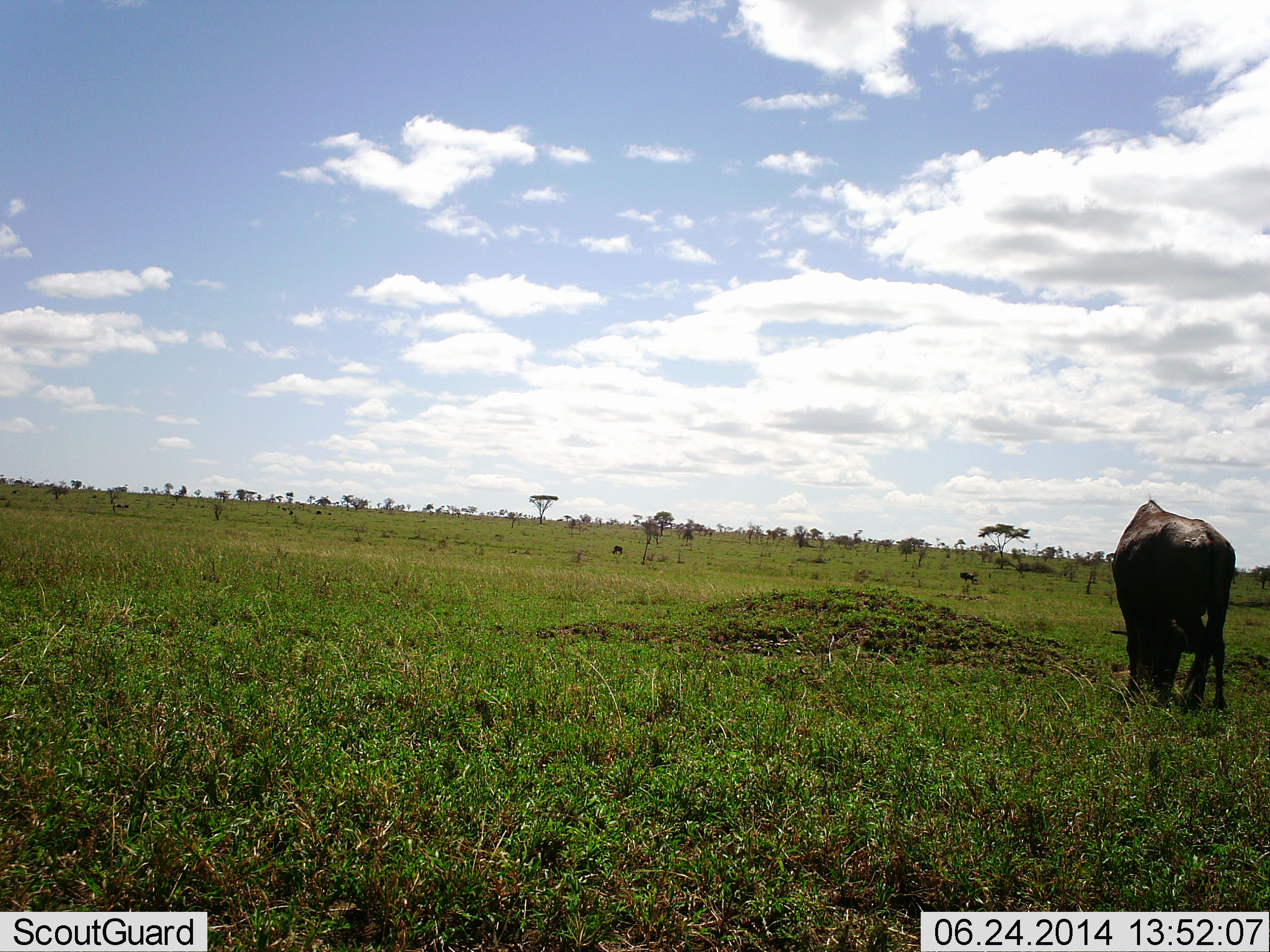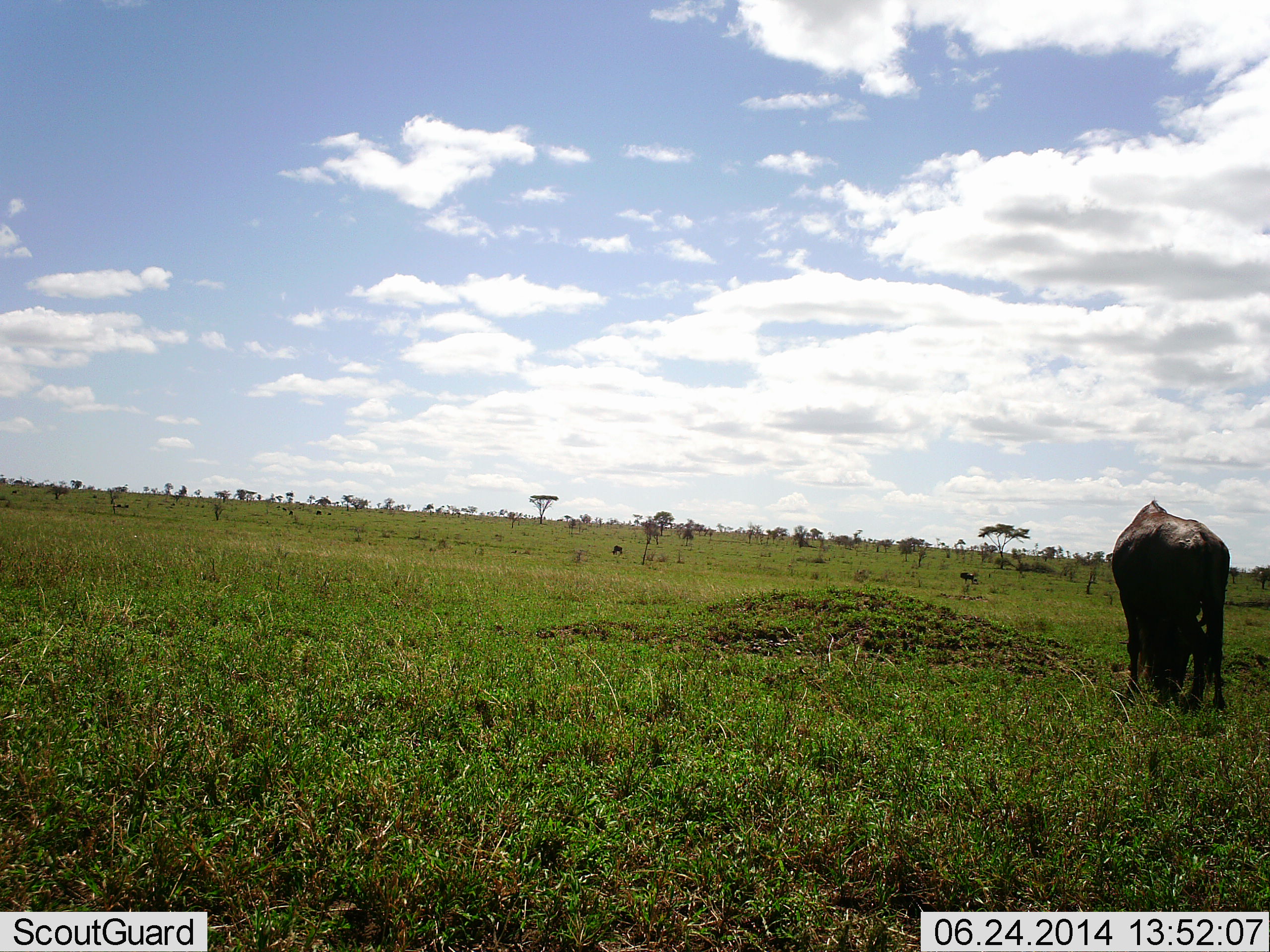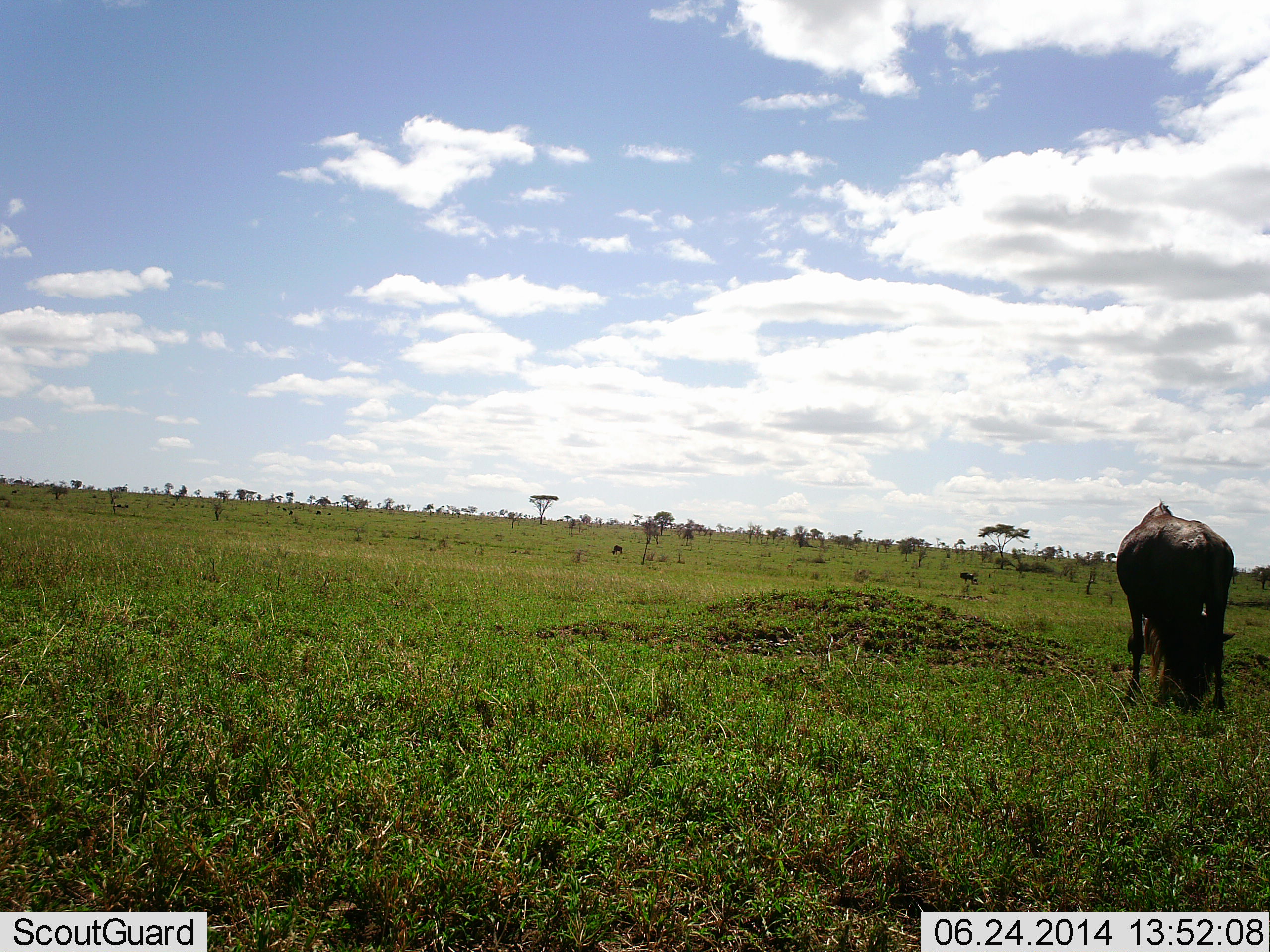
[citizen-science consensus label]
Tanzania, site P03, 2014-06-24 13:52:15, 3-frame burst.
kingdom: Animalia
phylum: Chordata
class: Mammalia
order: Artiodactyla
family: Bovidae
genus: Connochaetes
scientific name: Connochaetes taurinus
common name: blue wildebeest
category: wildebeest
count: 1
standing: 30%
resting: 0%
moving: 0%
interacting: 0%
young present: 0%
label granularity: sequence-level